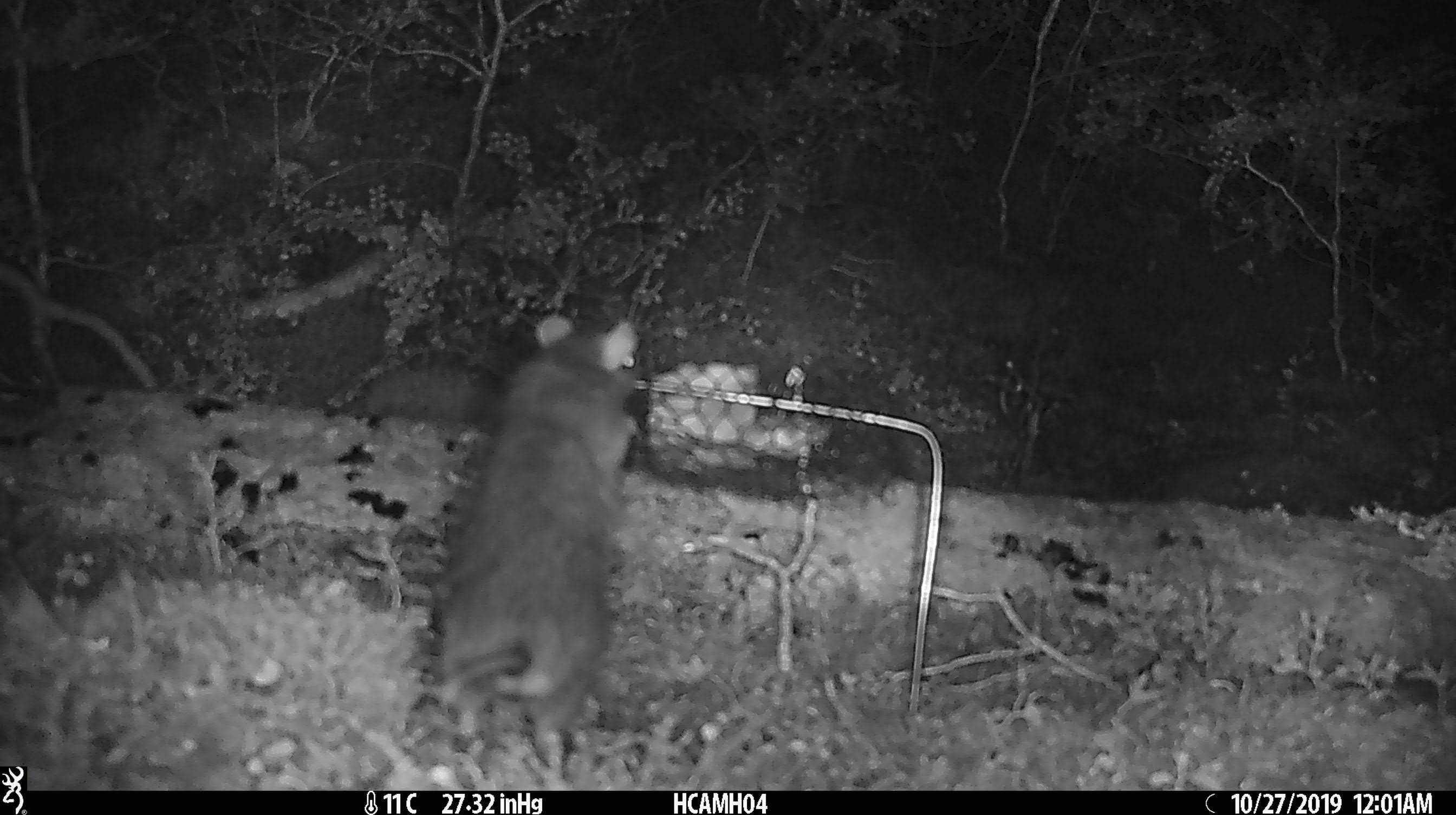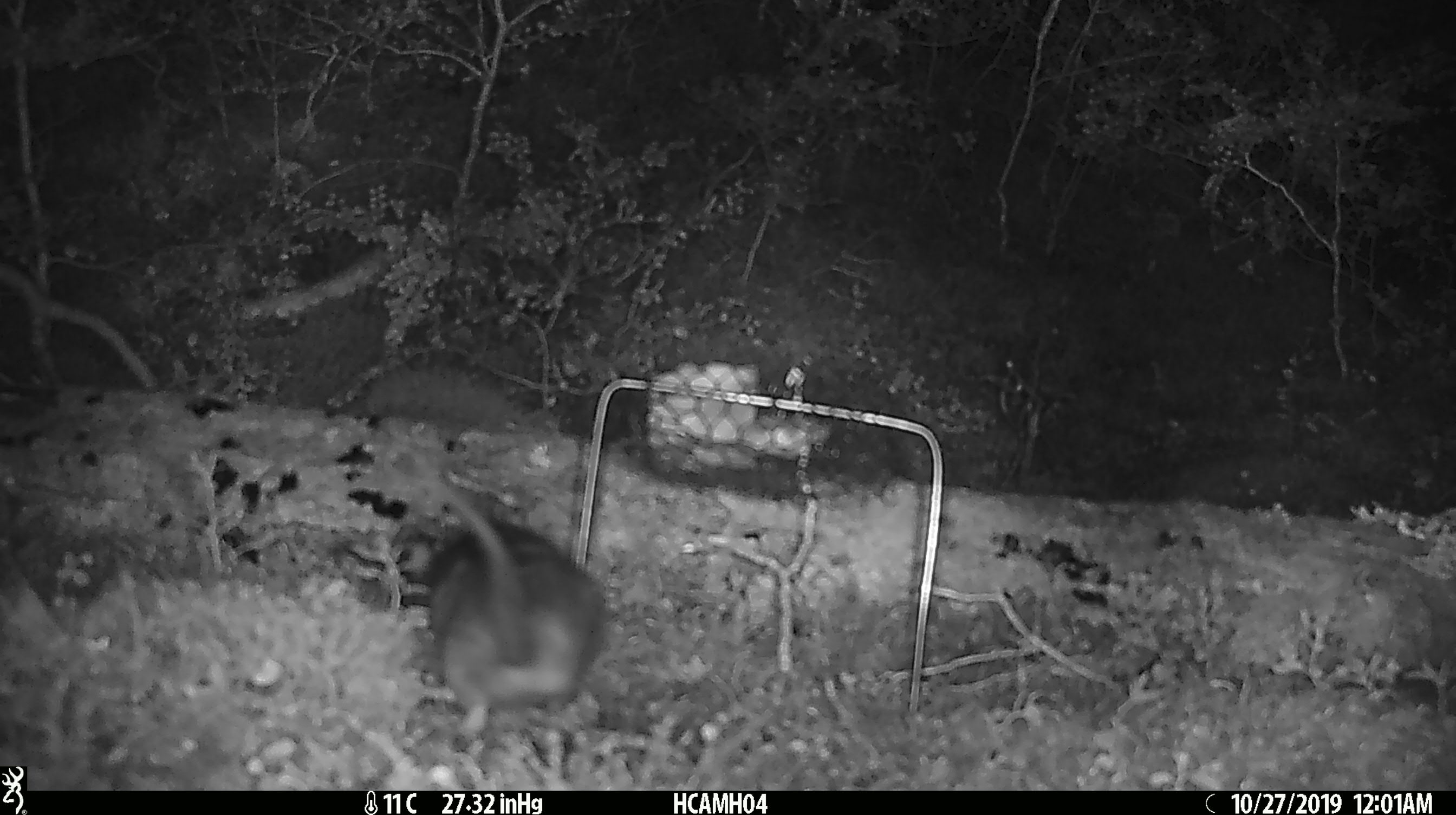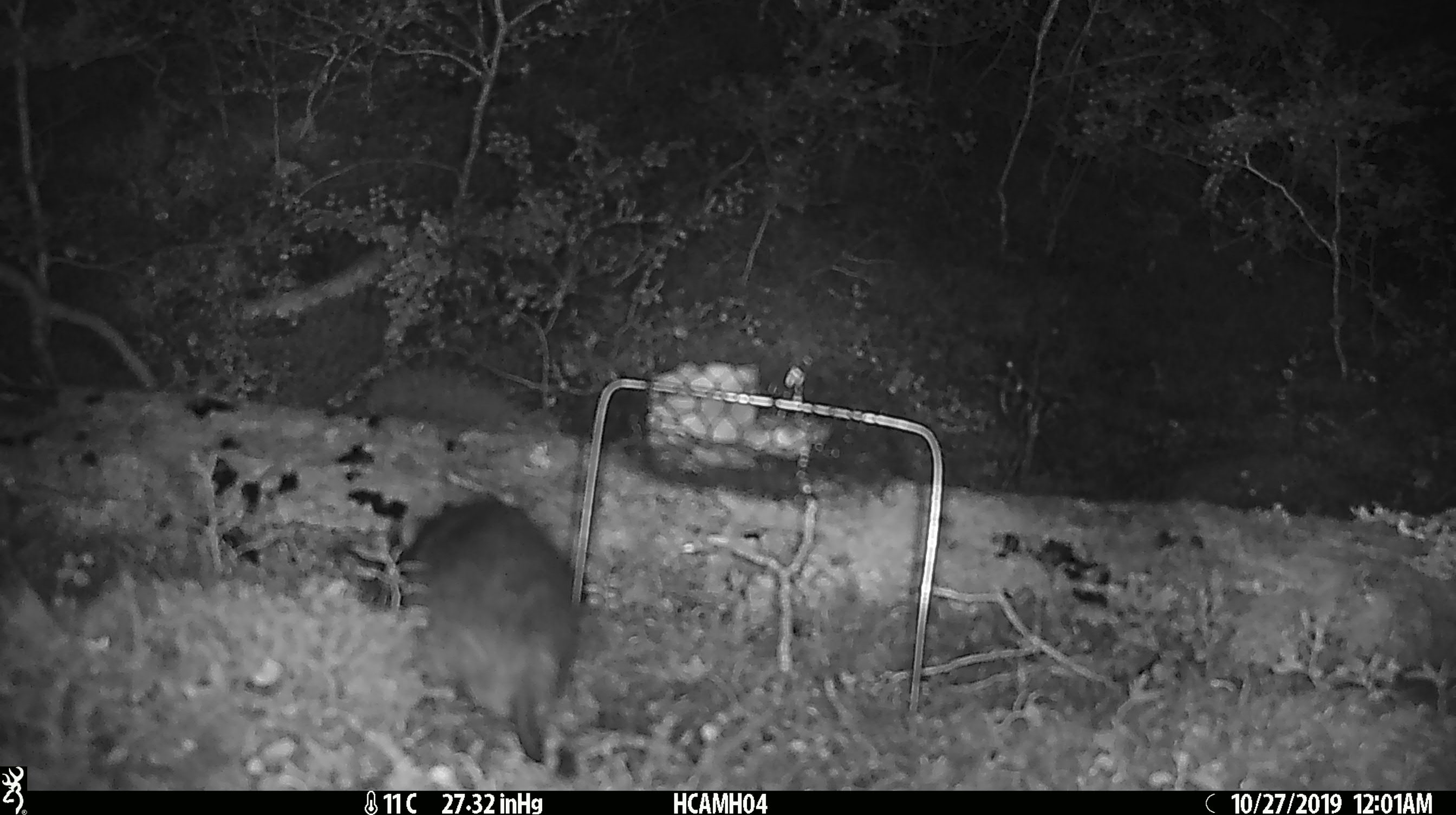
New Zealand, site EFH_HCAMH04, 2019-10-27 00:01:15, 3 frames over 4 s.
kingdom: Animalia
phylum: Chordata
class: Mammalia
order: Rodentia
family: Muridae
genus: Rattus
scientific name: Rattus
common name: rat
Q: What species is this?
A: Rat (Rattus).